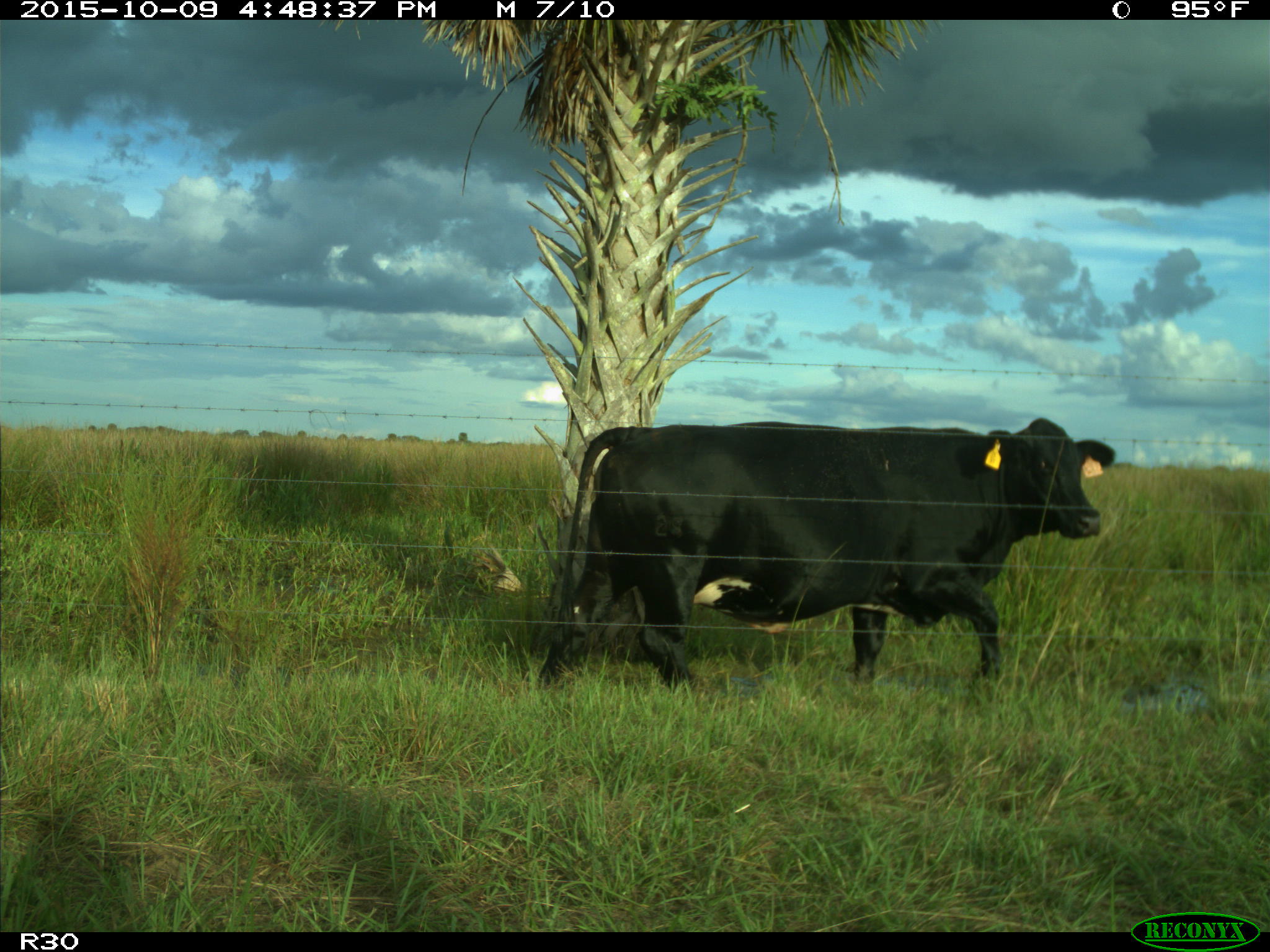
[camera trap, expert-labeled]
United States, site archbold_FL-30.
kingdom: Animalia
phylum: Chordata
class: Mammalia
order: Artiodactyla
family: Bovidae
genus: Bos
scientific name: Bos taurus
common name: domestic cow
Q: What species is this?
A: Bos taurus (domestic cow).